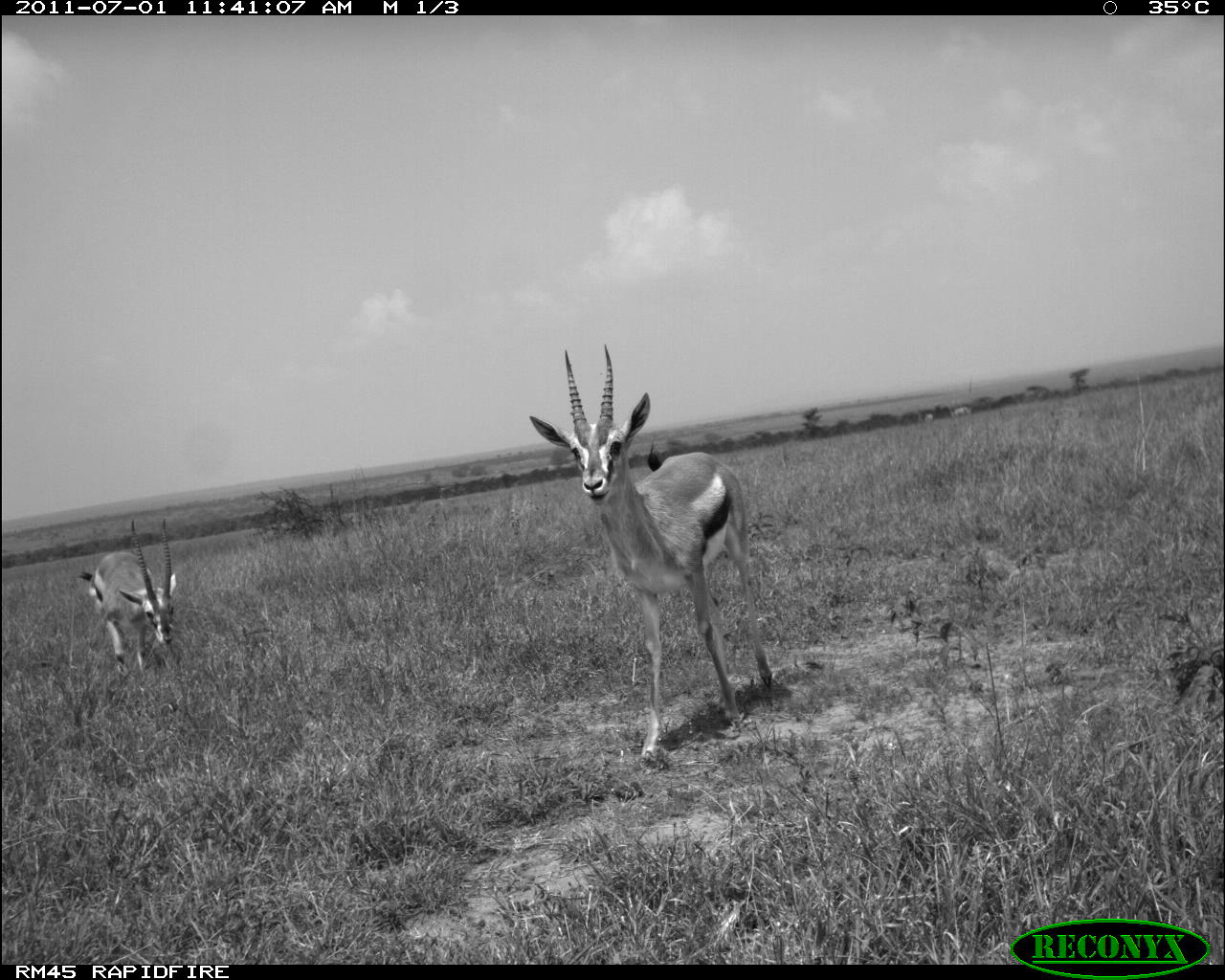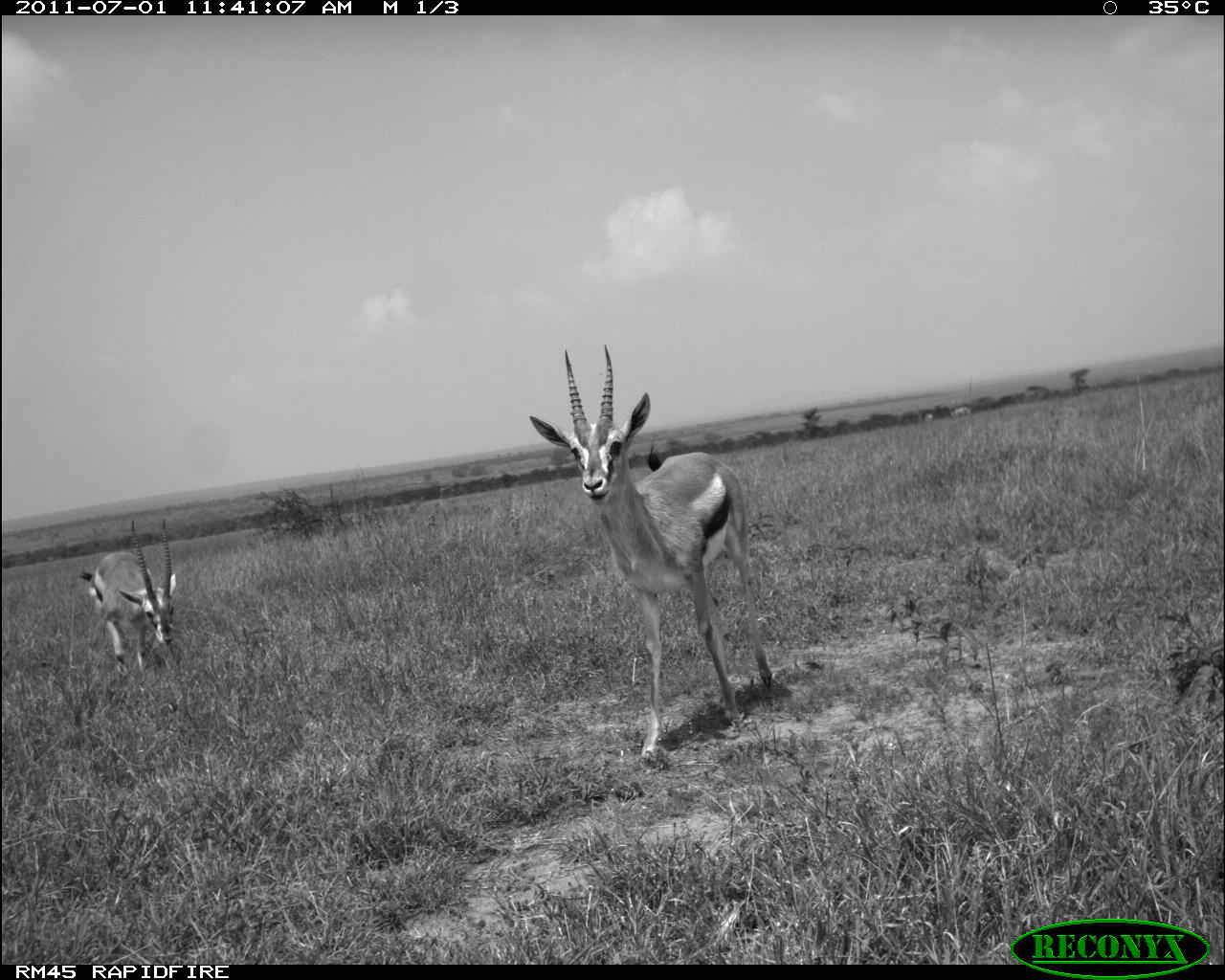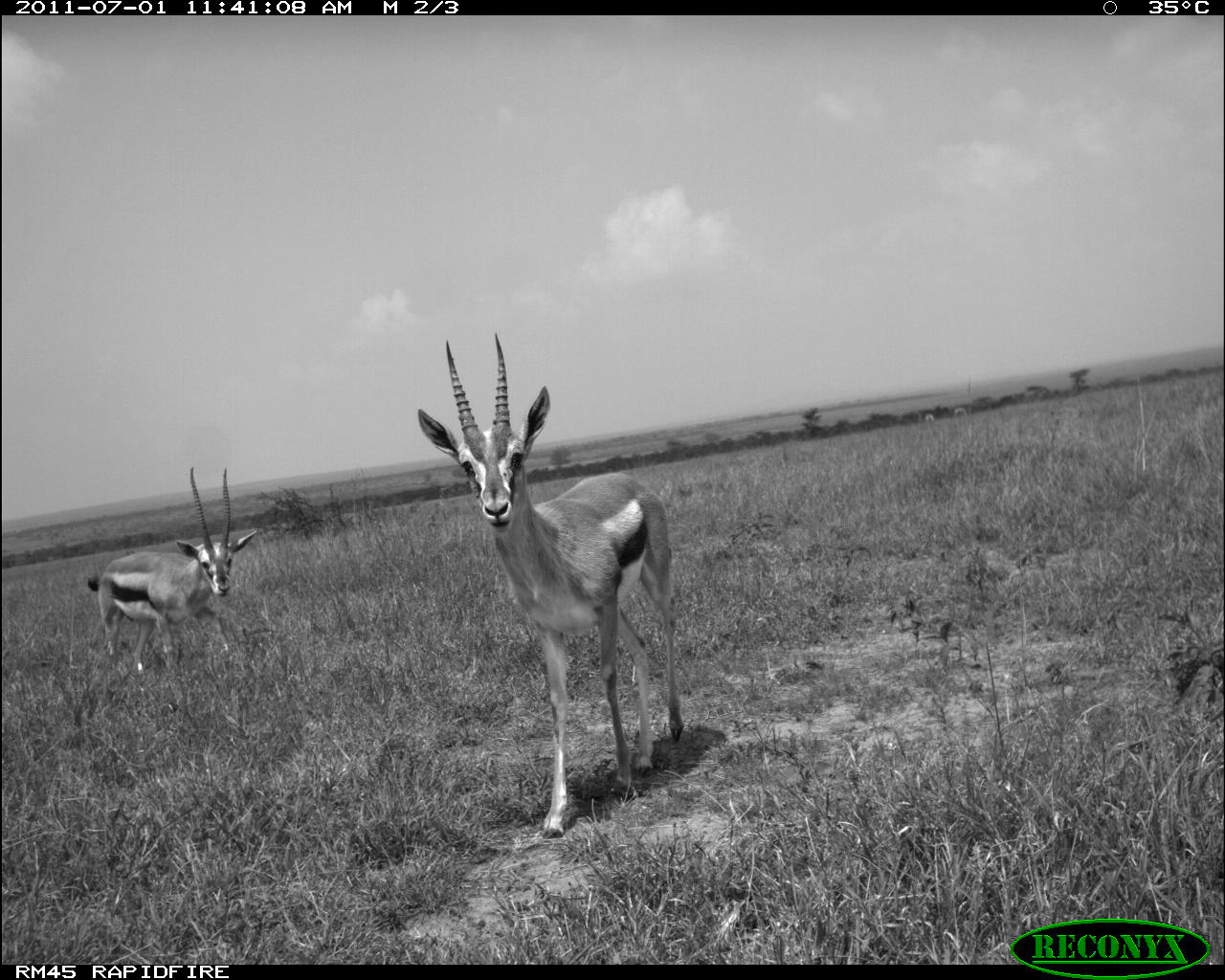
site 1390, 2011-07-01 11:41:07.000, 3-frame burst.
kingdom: Animalia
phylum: Chordata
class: Mammalia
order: Artiodactyla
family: Bovidae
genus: Eudorcas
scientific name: Eudorcas thomsonii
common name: thomson's gazelle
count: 2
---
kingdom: Animalia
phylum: Chordata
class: Mammalia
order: Perissodactyla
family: Equidae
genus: Equus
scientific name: Equus quagga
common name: plains zebra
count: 2